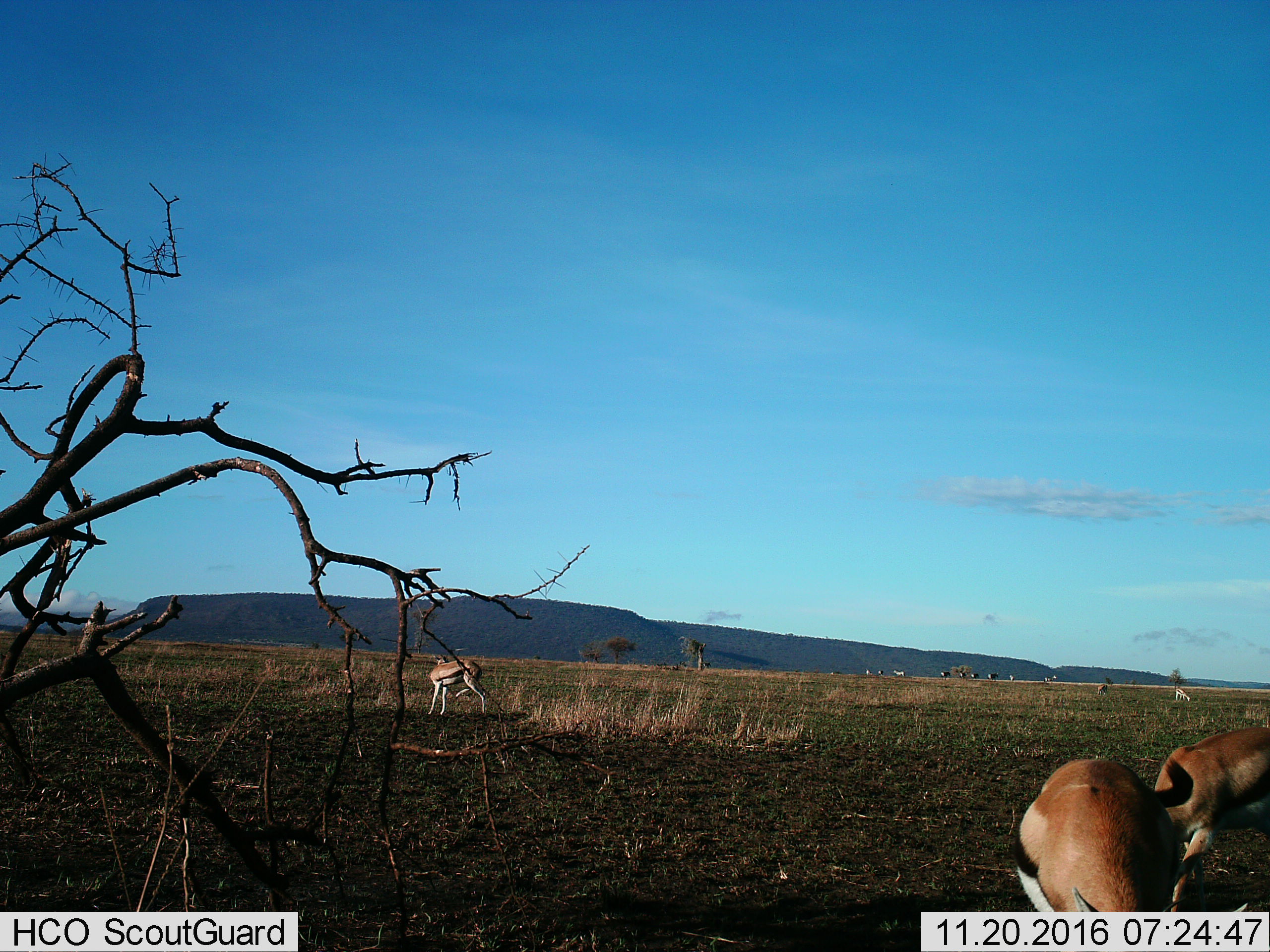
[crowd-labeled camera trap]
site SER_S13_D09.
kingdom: Animalia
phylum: Chordata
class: Mammalia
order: Artiodactyla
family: Bovidae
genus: Eudorcas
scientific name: Eudorcas thomsonii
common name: thomson's gazelle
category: gazellethomsons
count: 5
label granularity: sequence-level